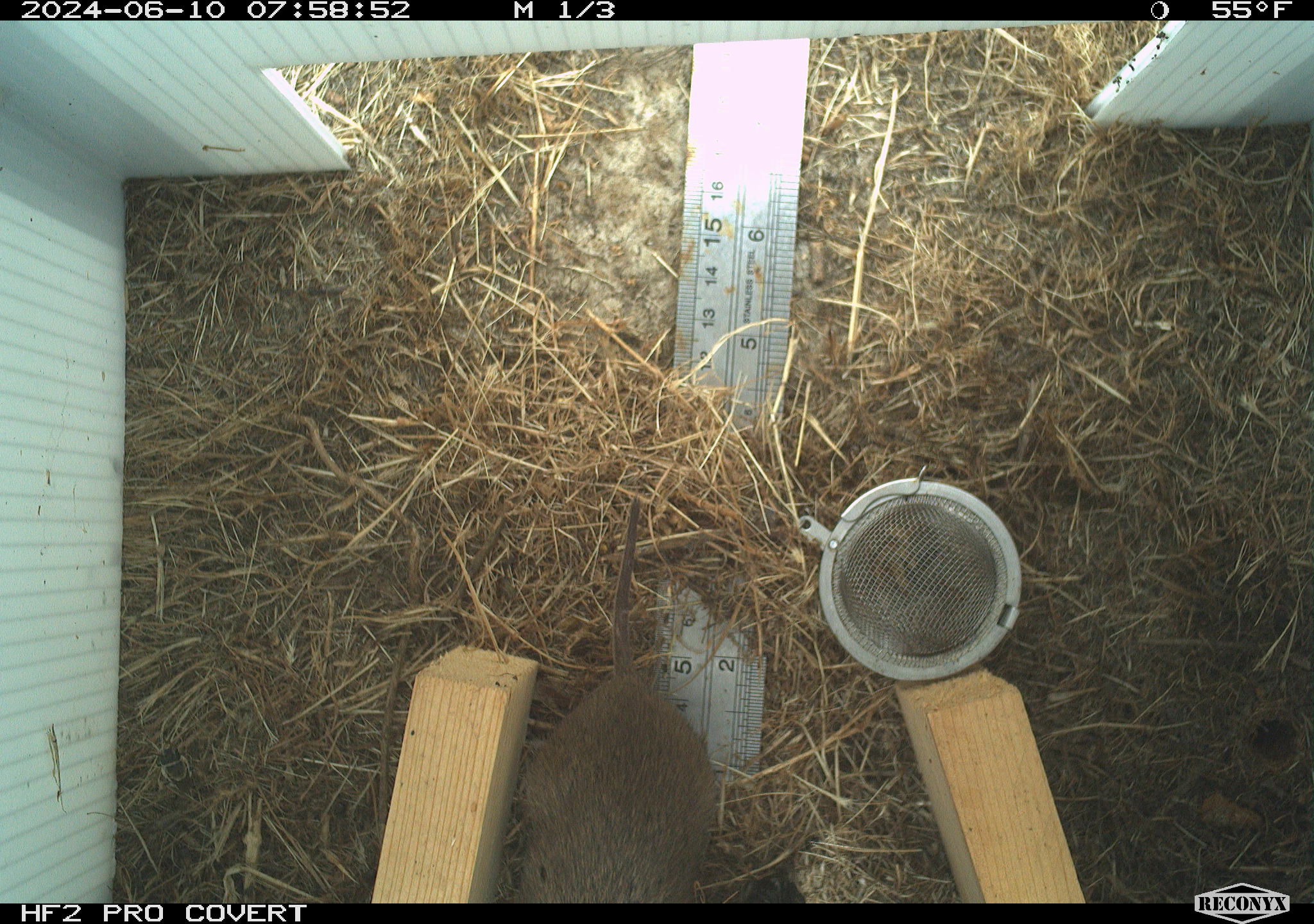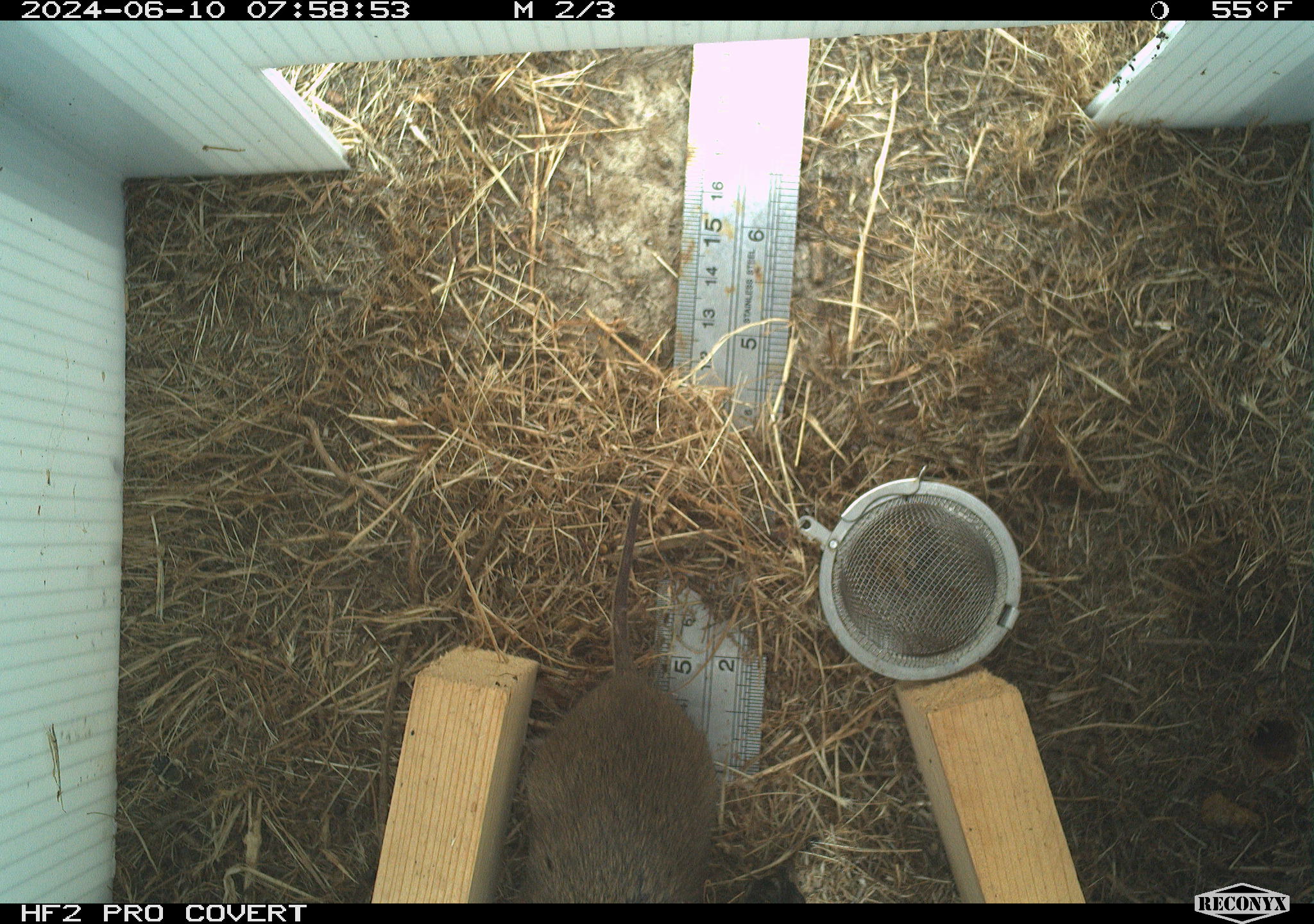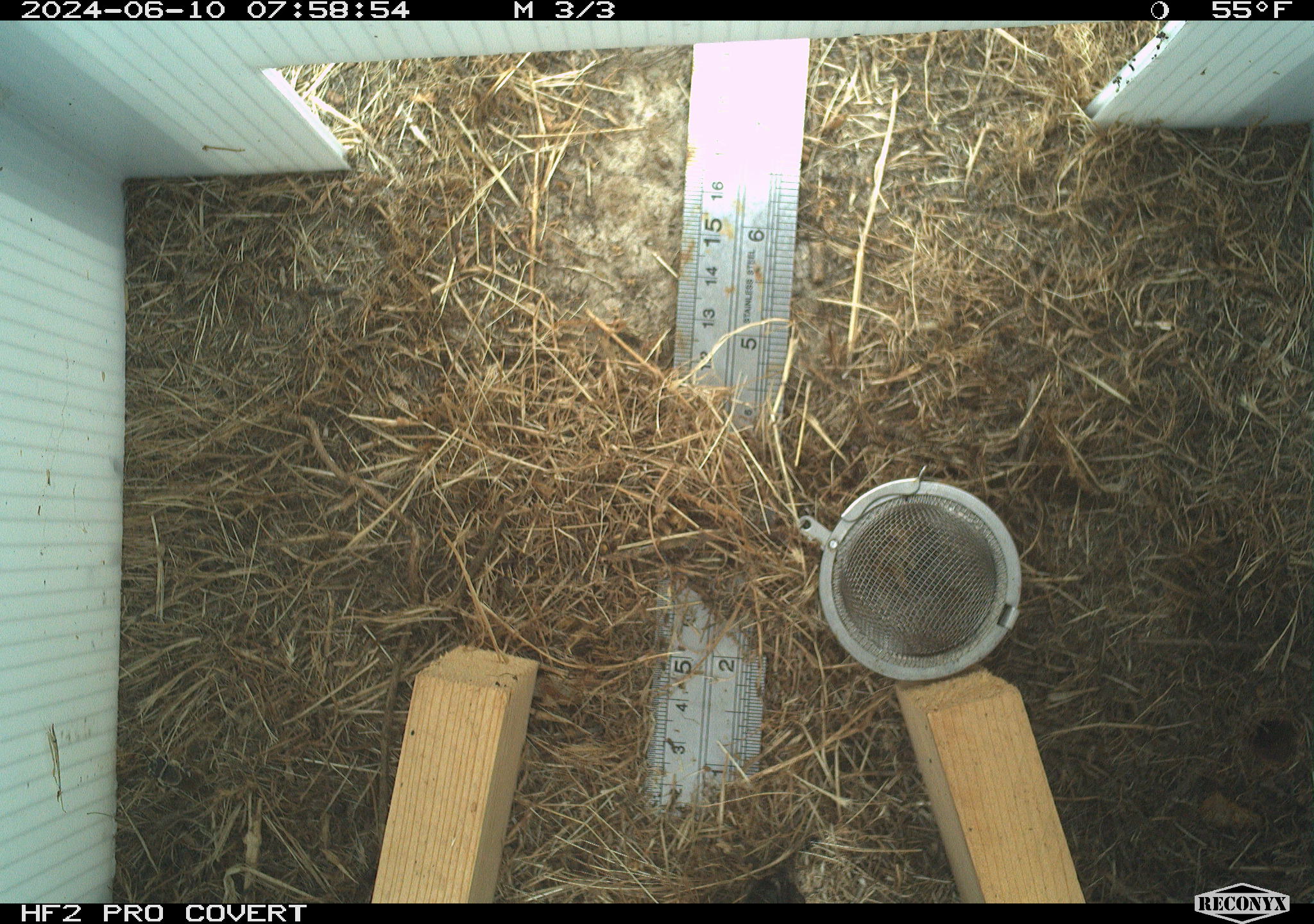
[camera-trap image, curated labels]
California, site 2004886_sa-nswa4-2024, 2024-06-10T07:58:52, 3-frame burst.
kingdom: Animalia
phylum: Chordata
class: Mammalia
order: Rodentia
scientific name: Rodentia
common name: rodent